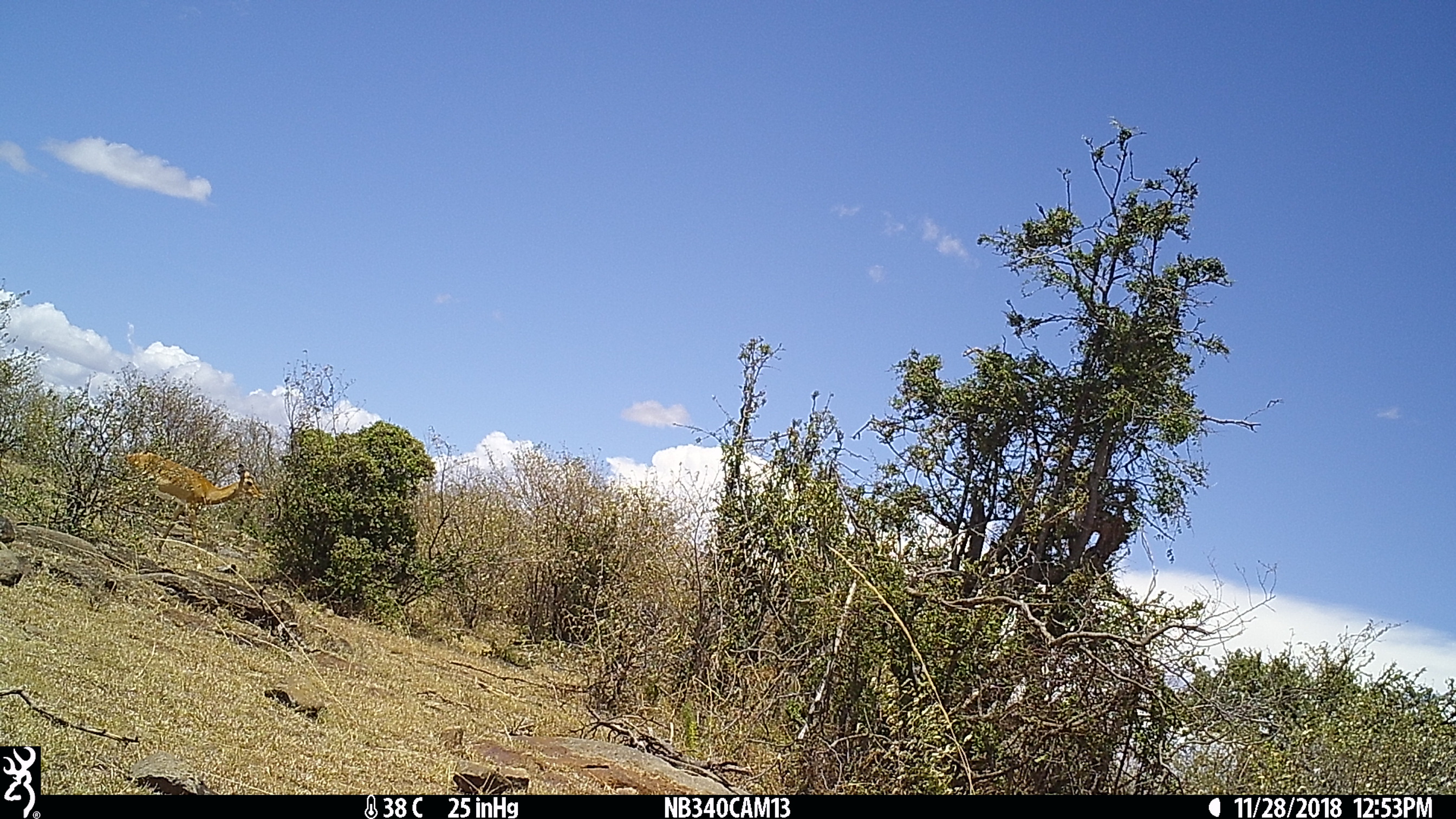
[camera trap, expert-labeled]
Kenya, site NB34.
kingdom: Animalia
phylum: Chordata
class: Mammalia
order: Artiodactyla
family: Bovidae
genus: Aepyceros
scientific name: Aepyceros melampus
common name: impala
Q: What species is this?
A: Impala (Aepyceros melampus).